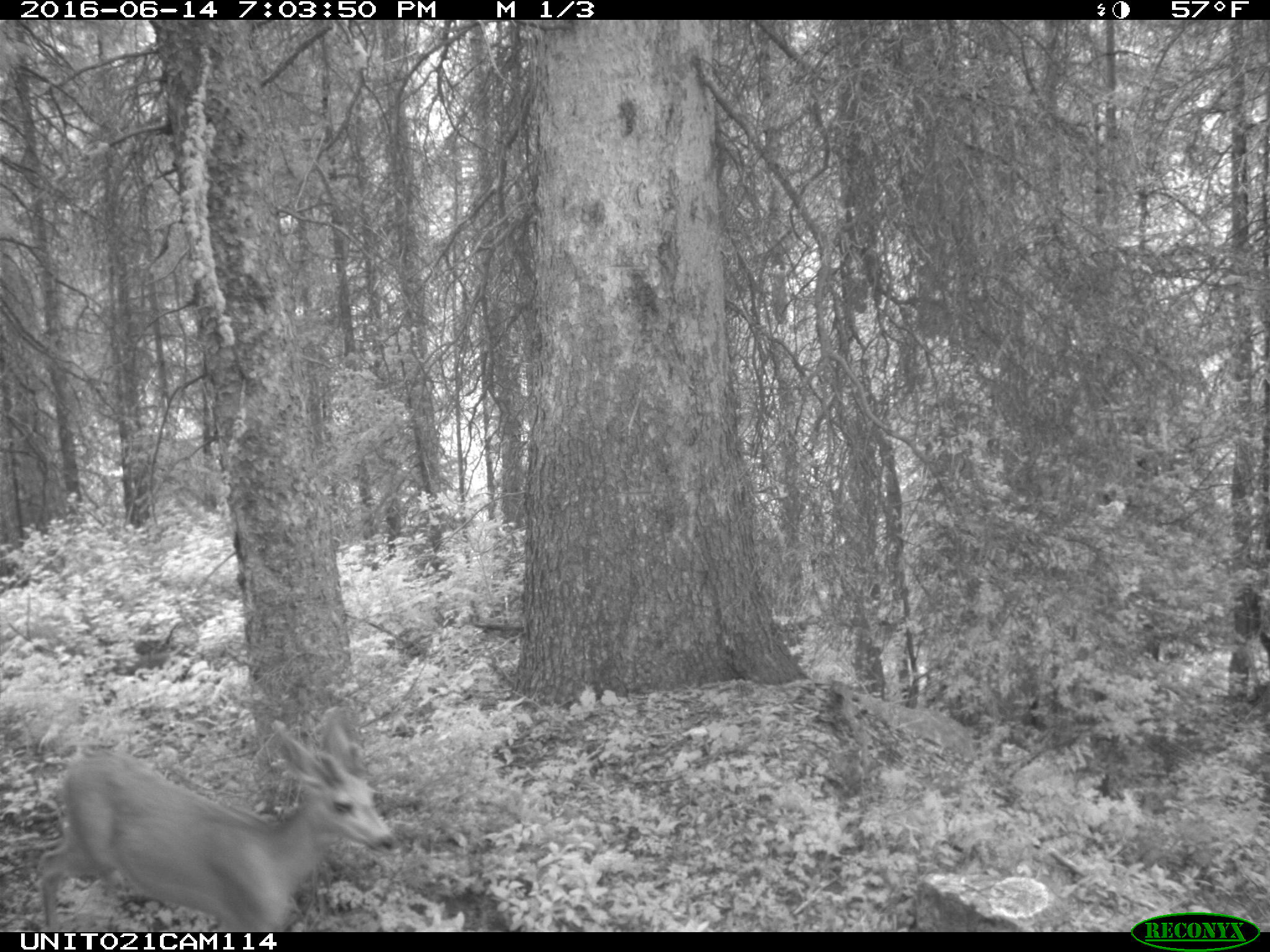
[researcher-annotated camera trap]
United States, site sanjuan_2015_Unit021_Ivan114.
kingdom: Animalia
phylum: Chordata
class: Mammalia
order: Artiodactyla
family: Cervidae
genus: Odocoileus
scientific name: Odocoileus hemionus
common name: mule deer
Odocoileus hemionus (mule deer).